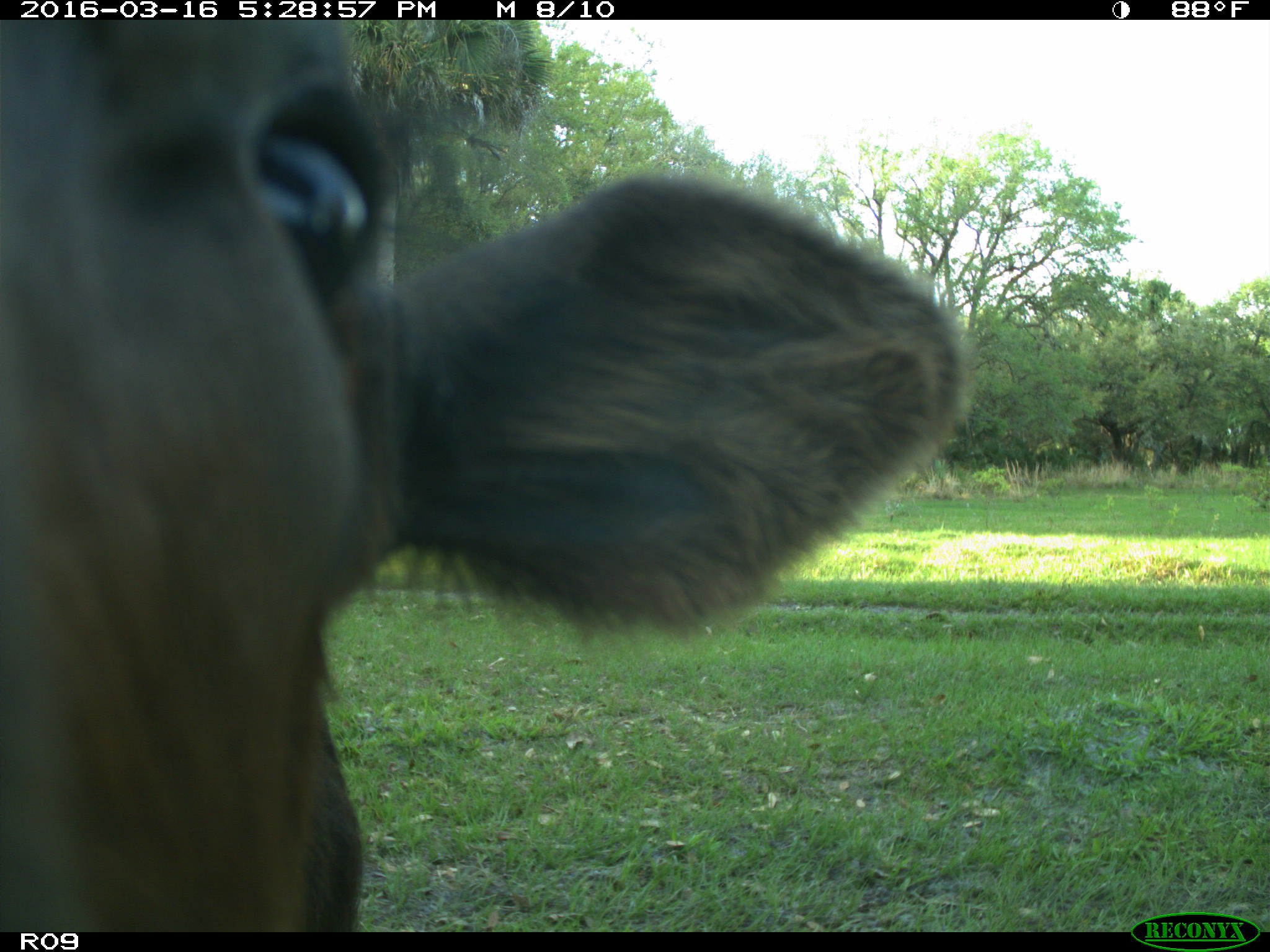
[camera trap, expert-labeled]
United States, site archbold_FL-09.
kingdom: Animalia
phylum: Chordata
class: Mammalia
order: Artiodactyla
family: Bovidae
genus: Bos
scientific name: Bos taurus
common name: domestic cow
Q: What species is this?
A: Bos taurus (domestic cow).